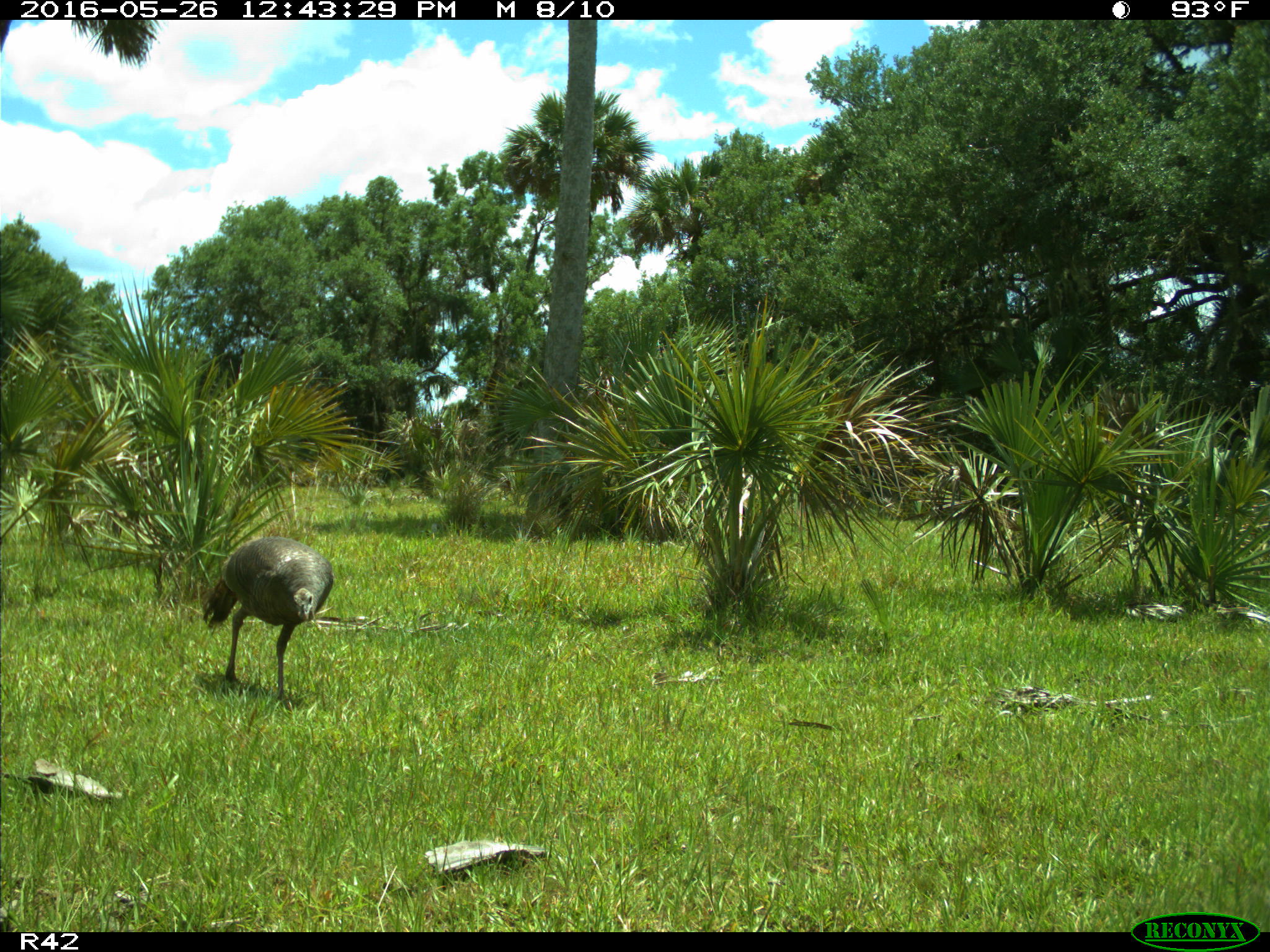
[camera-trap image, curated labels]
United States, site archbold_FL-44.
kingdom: Animalia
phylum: Chordata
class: Aves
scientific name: Aves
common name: birds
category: unidentified bird